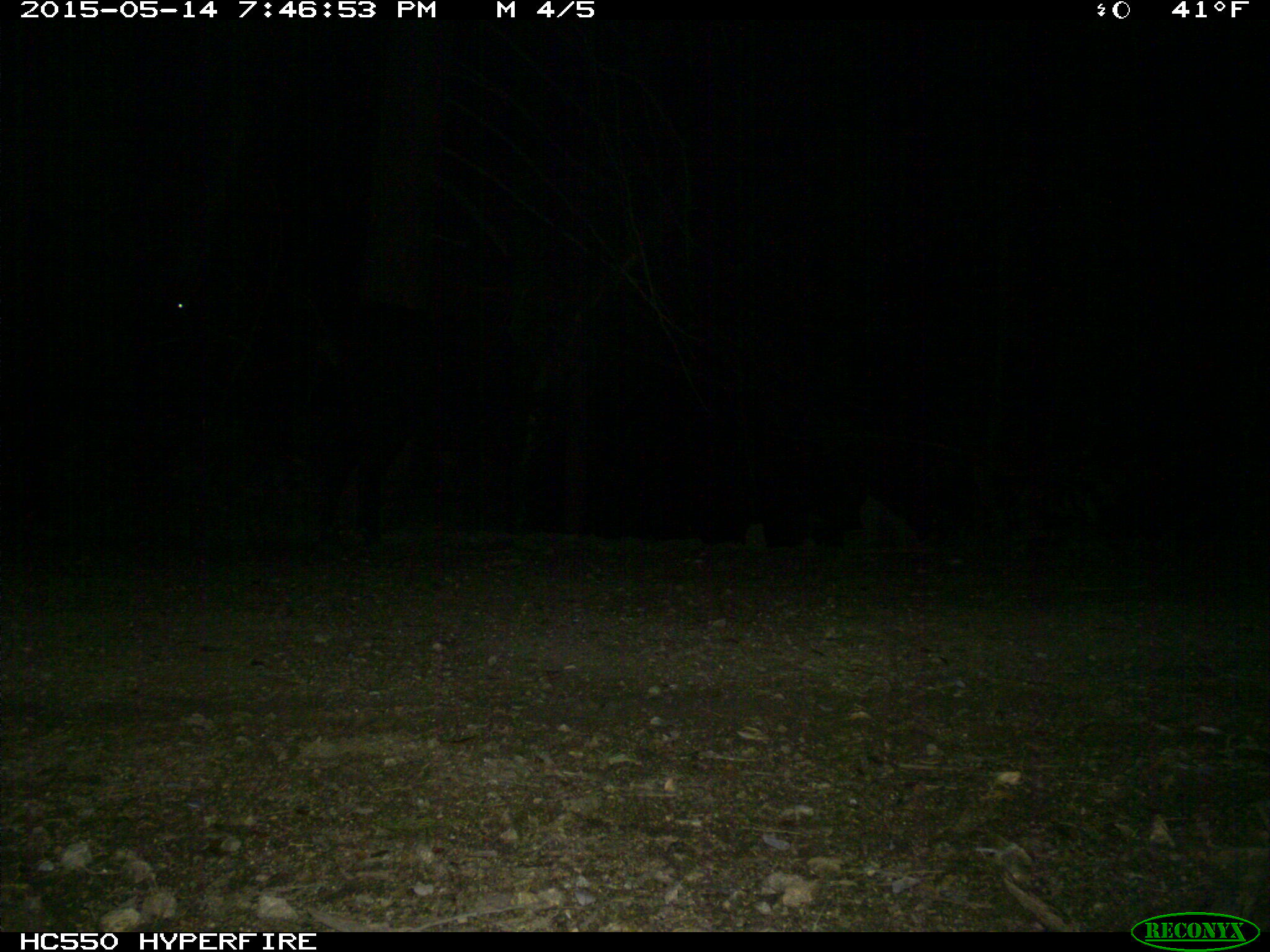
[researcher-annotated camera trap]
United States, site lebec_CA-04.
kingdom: Animalia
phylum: Chordata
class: Mammalia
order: Artiodactyla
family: Bovidae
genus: Bos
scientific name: Bos taurus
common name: domestic cow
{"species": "Bos taurus (domestic cow)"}